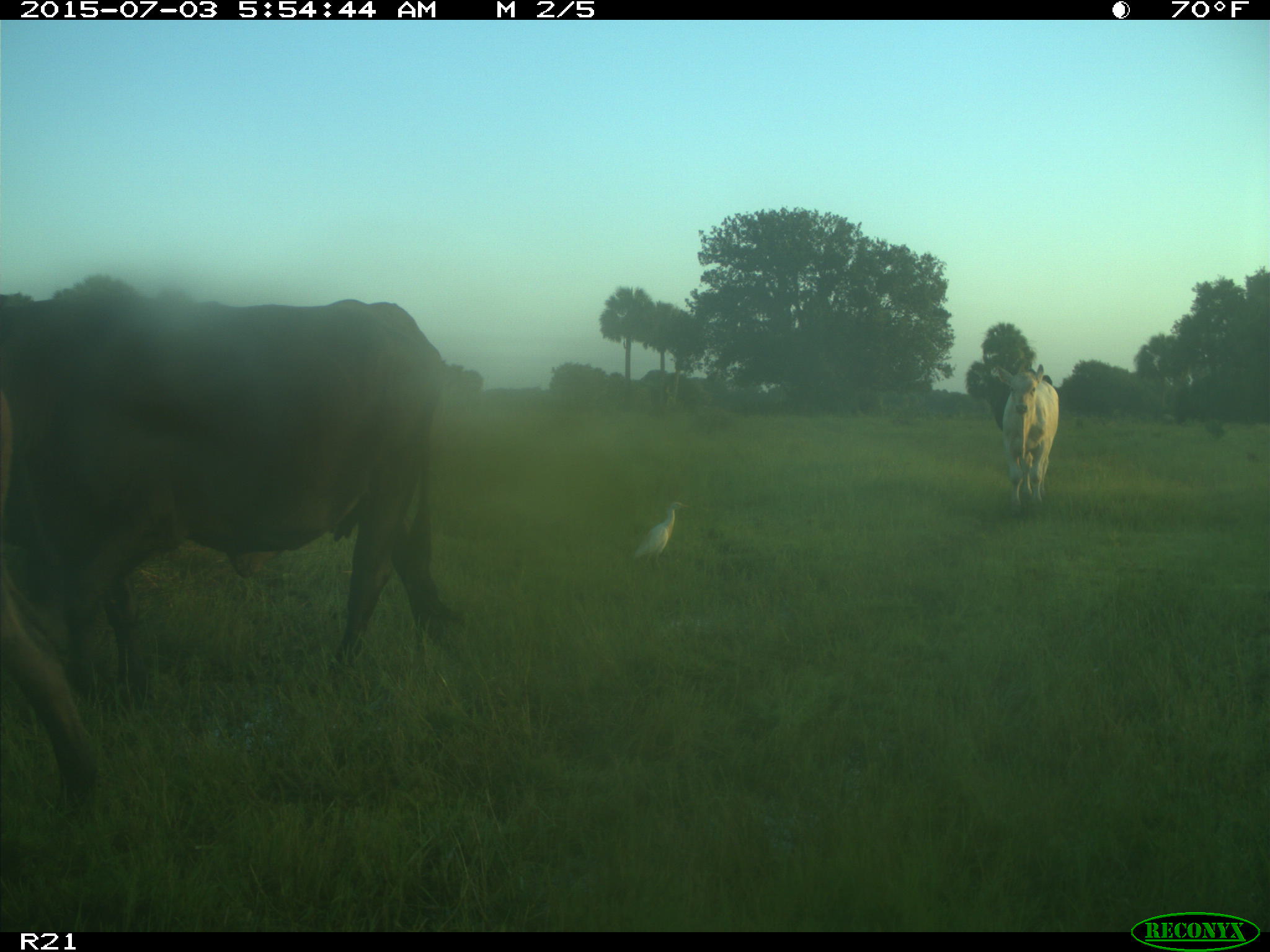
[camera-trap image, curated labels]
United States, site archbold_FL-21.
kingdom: Animalia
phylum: Chordata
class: Mammalia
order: Artiodactyla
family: Bovidae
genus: Bos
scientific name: Bos taurus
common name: domestic cow